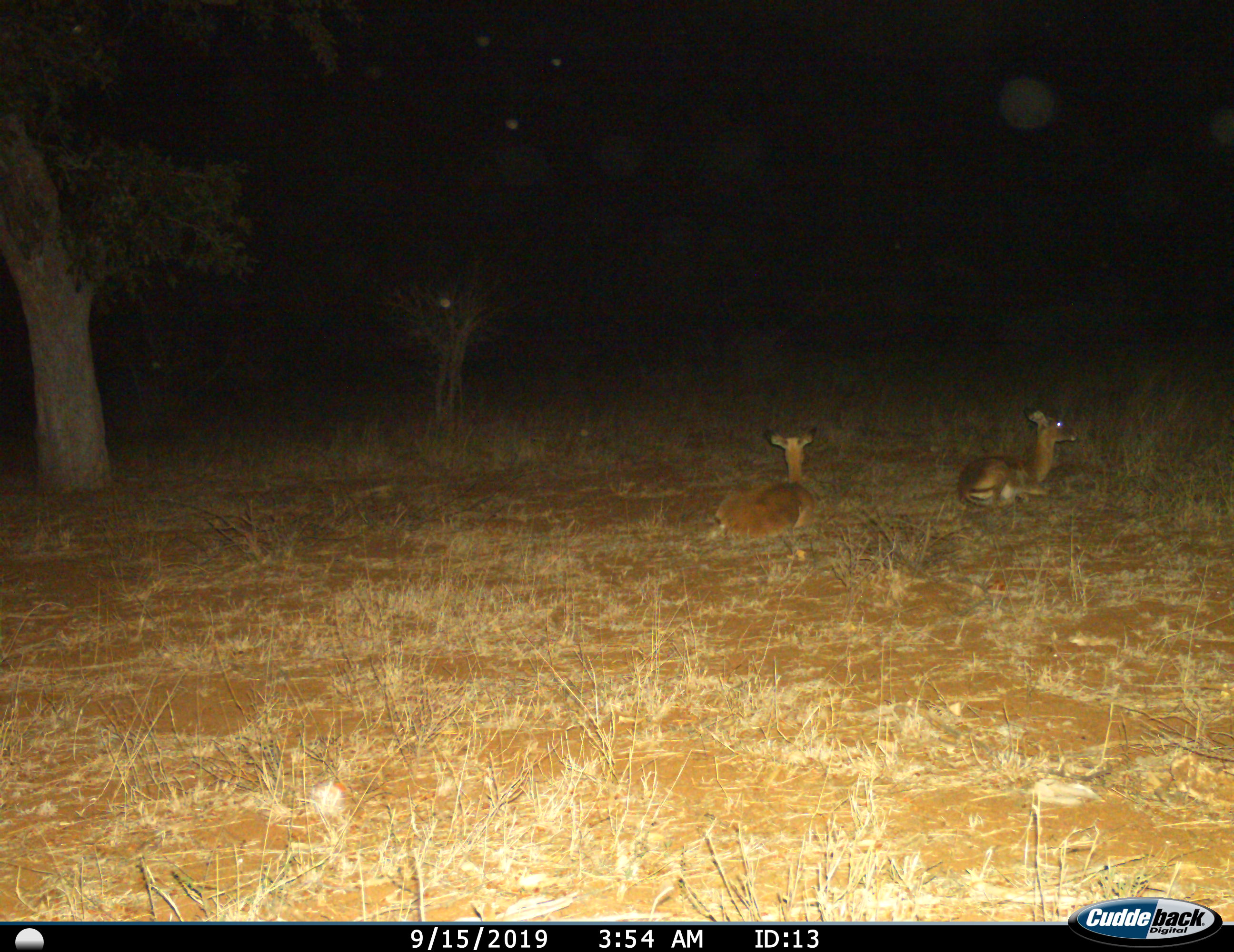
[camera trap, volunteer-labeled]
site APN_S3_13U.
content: unidentified animal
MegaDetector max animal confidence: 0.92